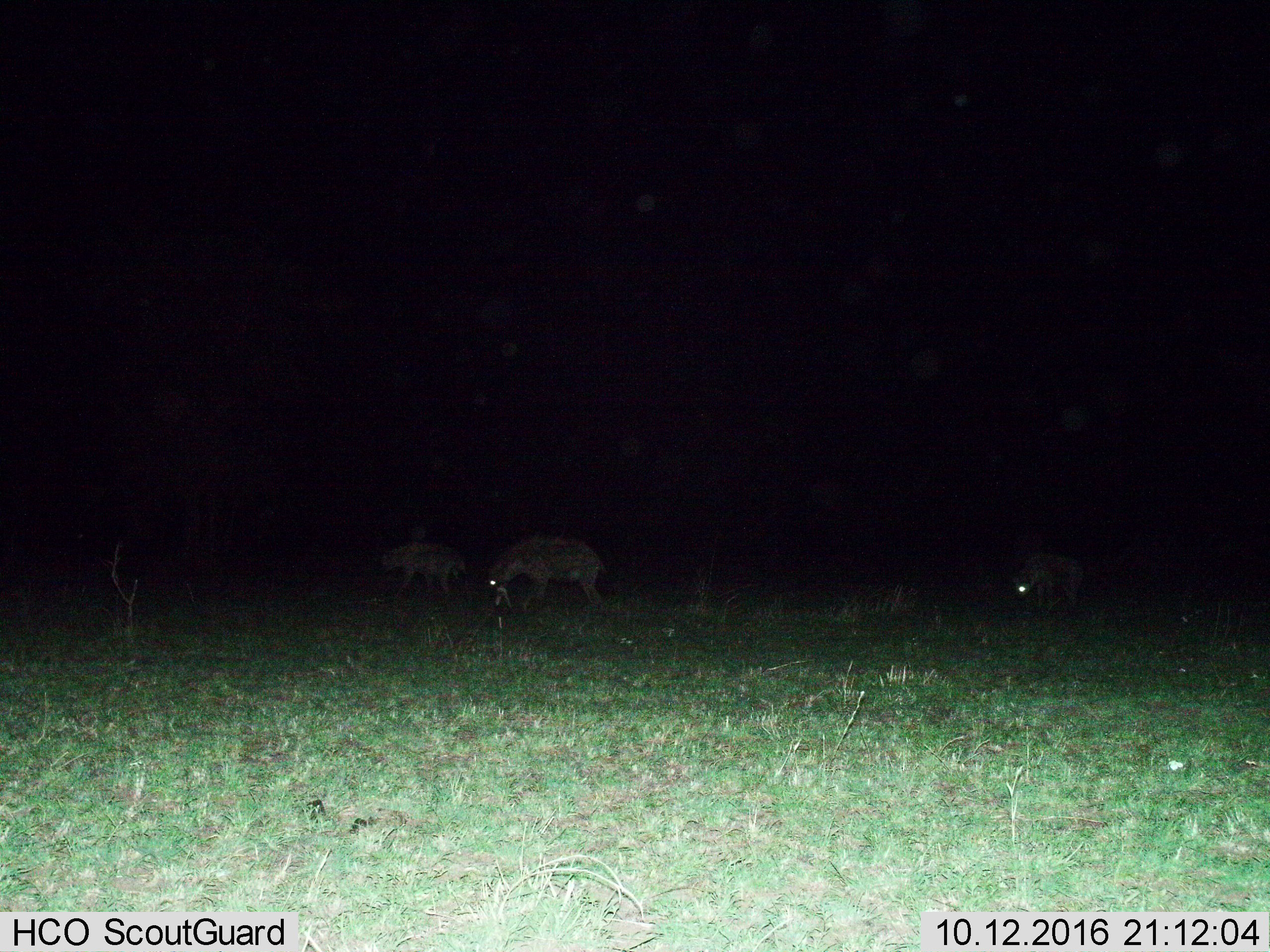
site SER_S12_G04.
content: unidentified animal